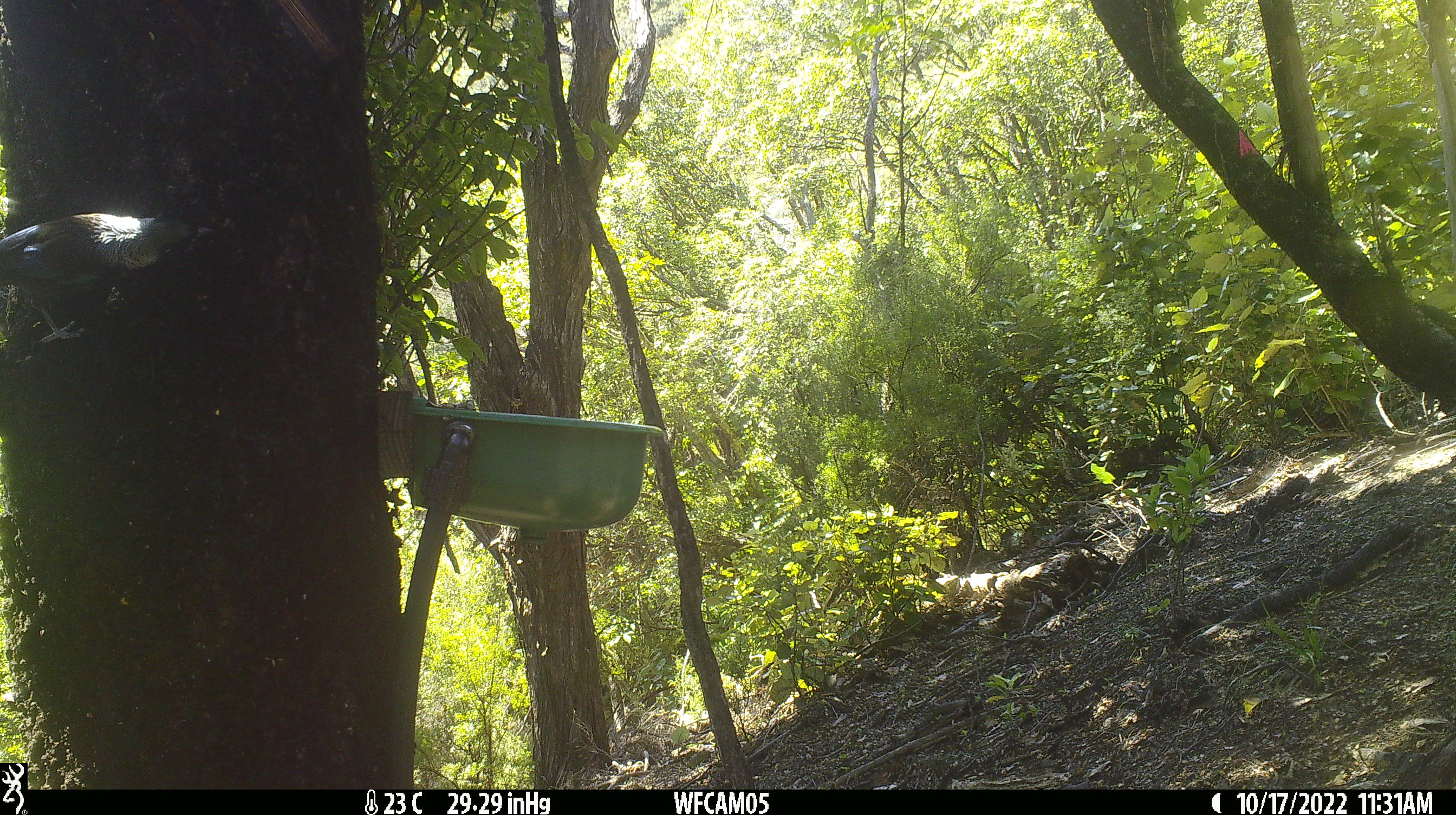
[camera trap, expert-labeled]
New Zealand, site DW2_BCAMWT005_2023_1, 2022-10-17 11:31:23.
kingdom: Animalia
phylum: Chordata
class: Aves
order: Passeriformes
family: Meliphagidae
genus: Prosthemadera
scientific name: Prosthemadera novaeseelandiae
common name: tui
Tui (Prosthemadera novaeseelandiae).